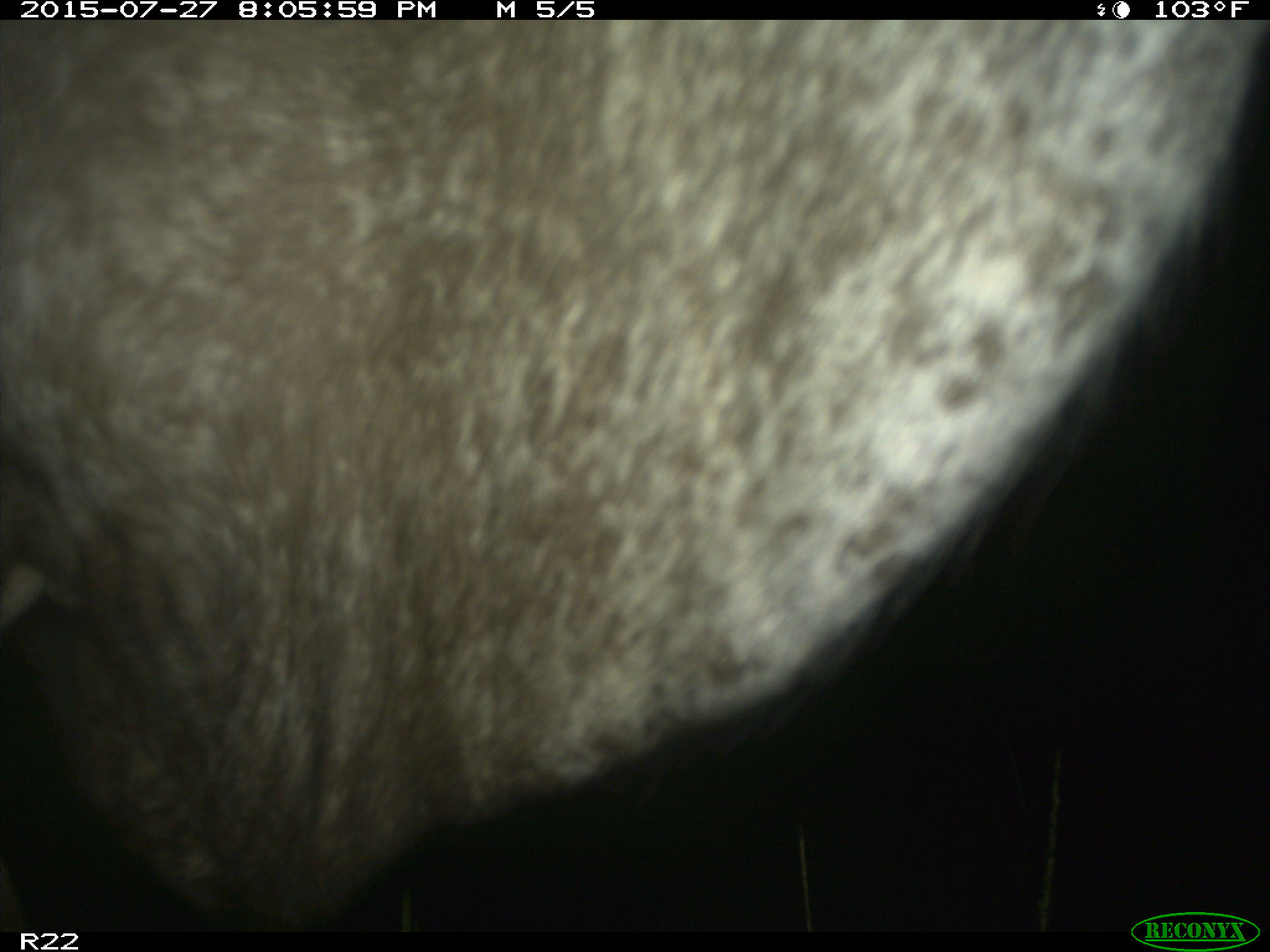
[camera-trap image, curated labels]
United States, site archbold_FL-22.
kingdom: Animalia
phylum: Chordata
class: Mammalia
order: Artiodactyla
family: Bovidae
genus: Bos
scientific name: Bos taurus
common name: domestic cow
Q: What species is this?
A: Bos taurus (domestic cow).